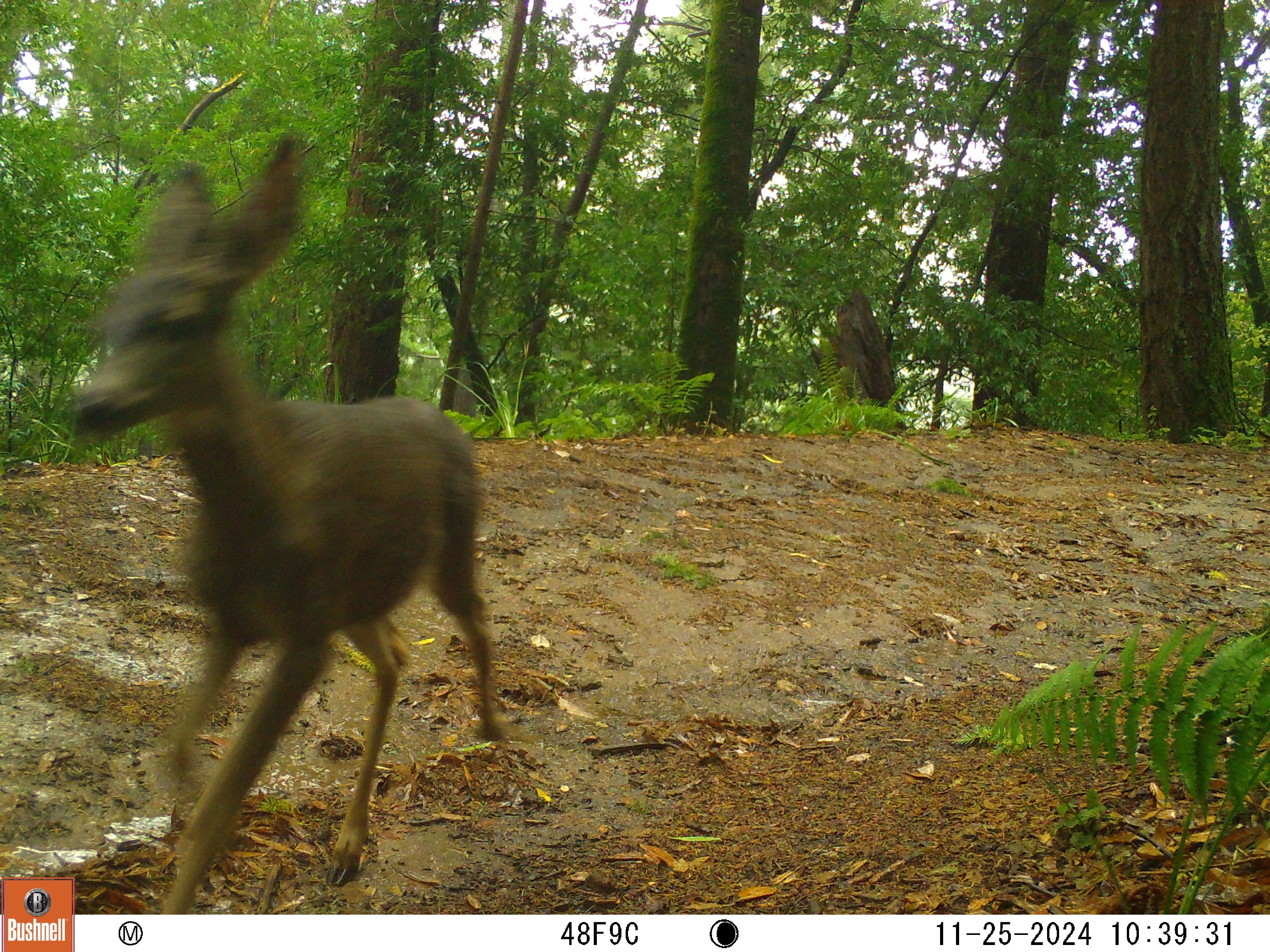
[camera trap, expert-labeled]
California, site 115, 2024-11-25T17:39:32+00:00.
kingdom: Animalia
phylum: Chordata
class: Mammalia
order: Artiodactyla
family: Cervidae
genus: Odocoileus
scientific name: Odocoileus hemionus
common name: mule deer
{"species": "mule deer (Odocoileus hemionus)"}